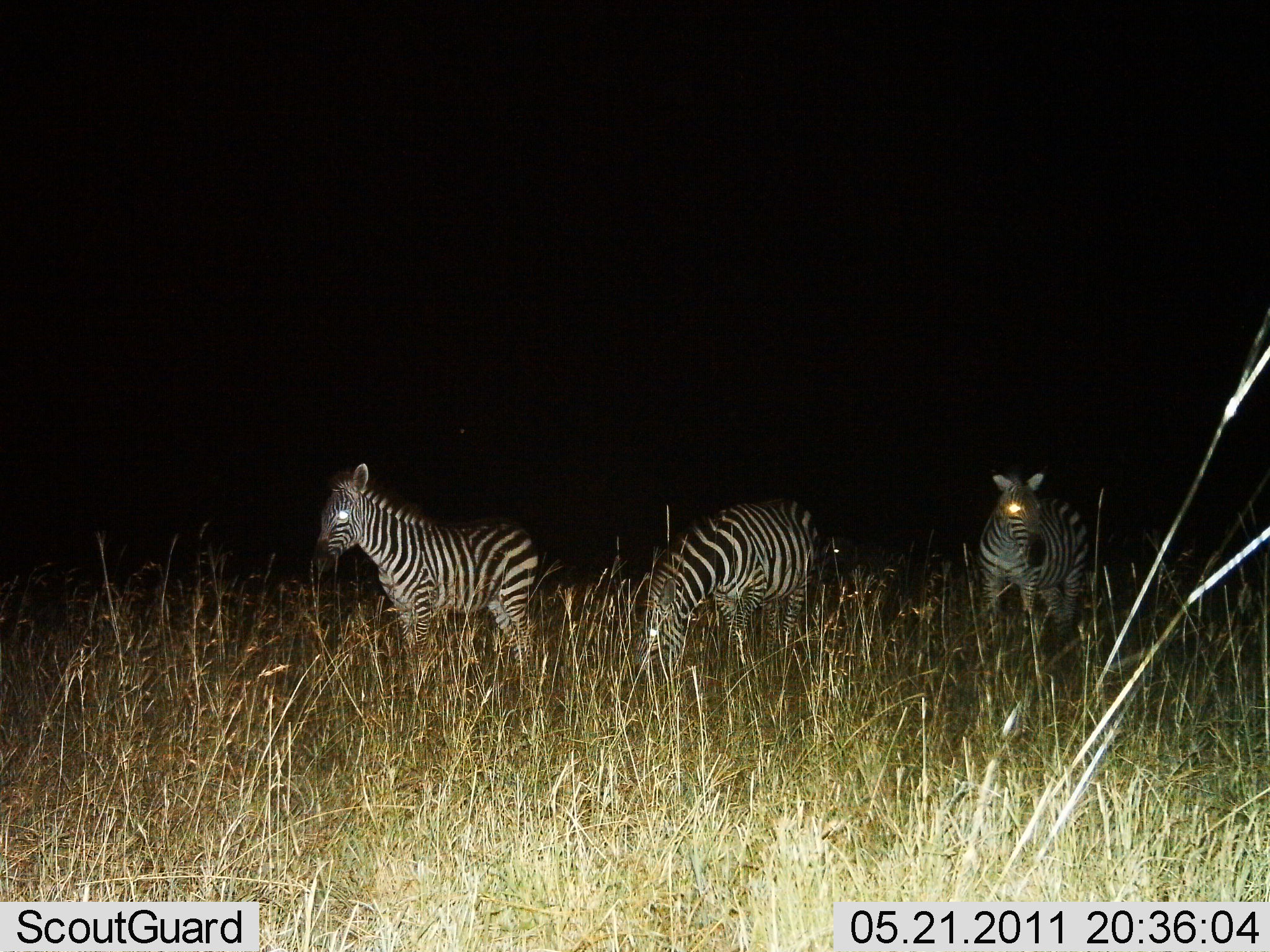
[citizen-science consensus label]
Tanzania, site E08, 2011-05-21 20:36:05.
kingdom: Animalia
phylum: Chordata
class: Mammalia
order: Perissodactyla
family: Equidae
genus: Equus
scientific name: Equus quagga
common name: plains zebra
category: zebra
Zebra (plains zebra) (Equus quagga), count 3. Behavior (volunteer vote fractions): standing 82%, resting 0%, moving 0%, interacting 0%. Young present (vote fraction): 0%. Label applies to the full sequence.